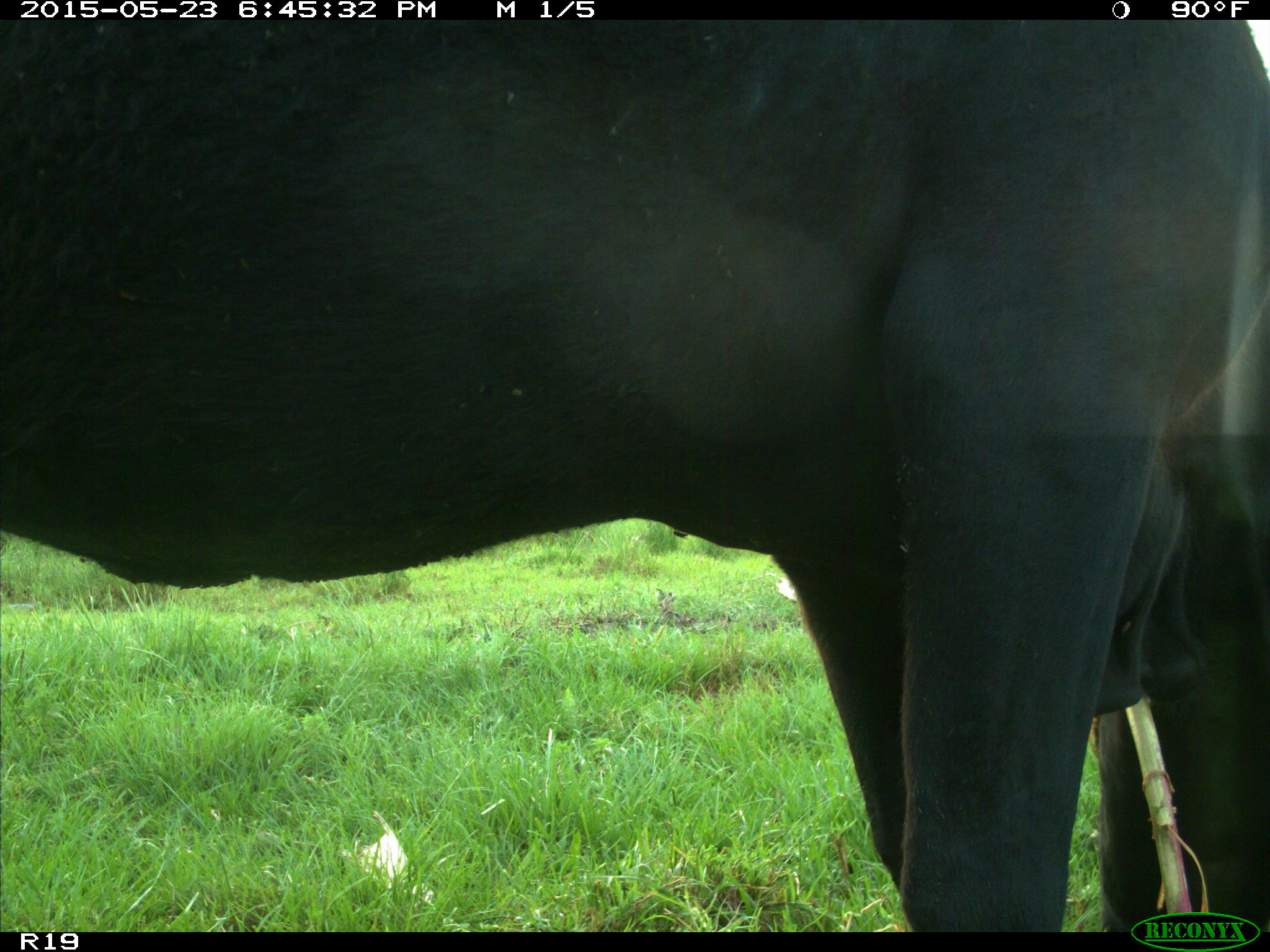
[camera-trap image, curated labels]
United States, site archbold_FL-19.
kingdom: Animalia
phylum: Chordata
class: Mammalia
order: Artiodactyla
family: Bovidae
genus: Bos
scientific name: Bos taurus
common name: domestic cow